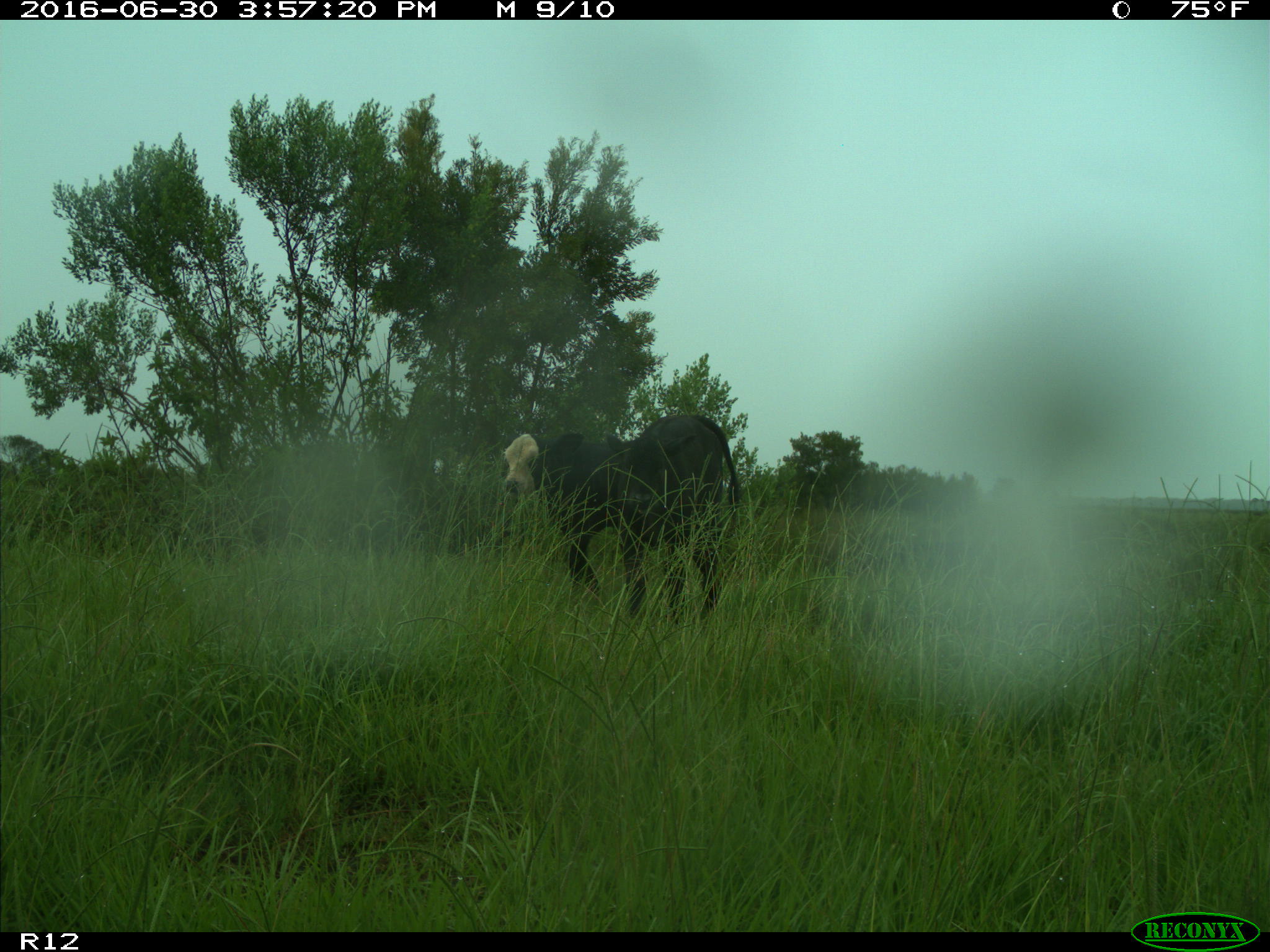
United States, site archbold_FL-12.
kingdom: Animalia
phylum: Chordata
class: Mammalia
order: Artiodactyla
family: Bovidae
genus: Bos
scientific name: Bos taurus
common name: domestic cow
Bos taurus (domestic cow).